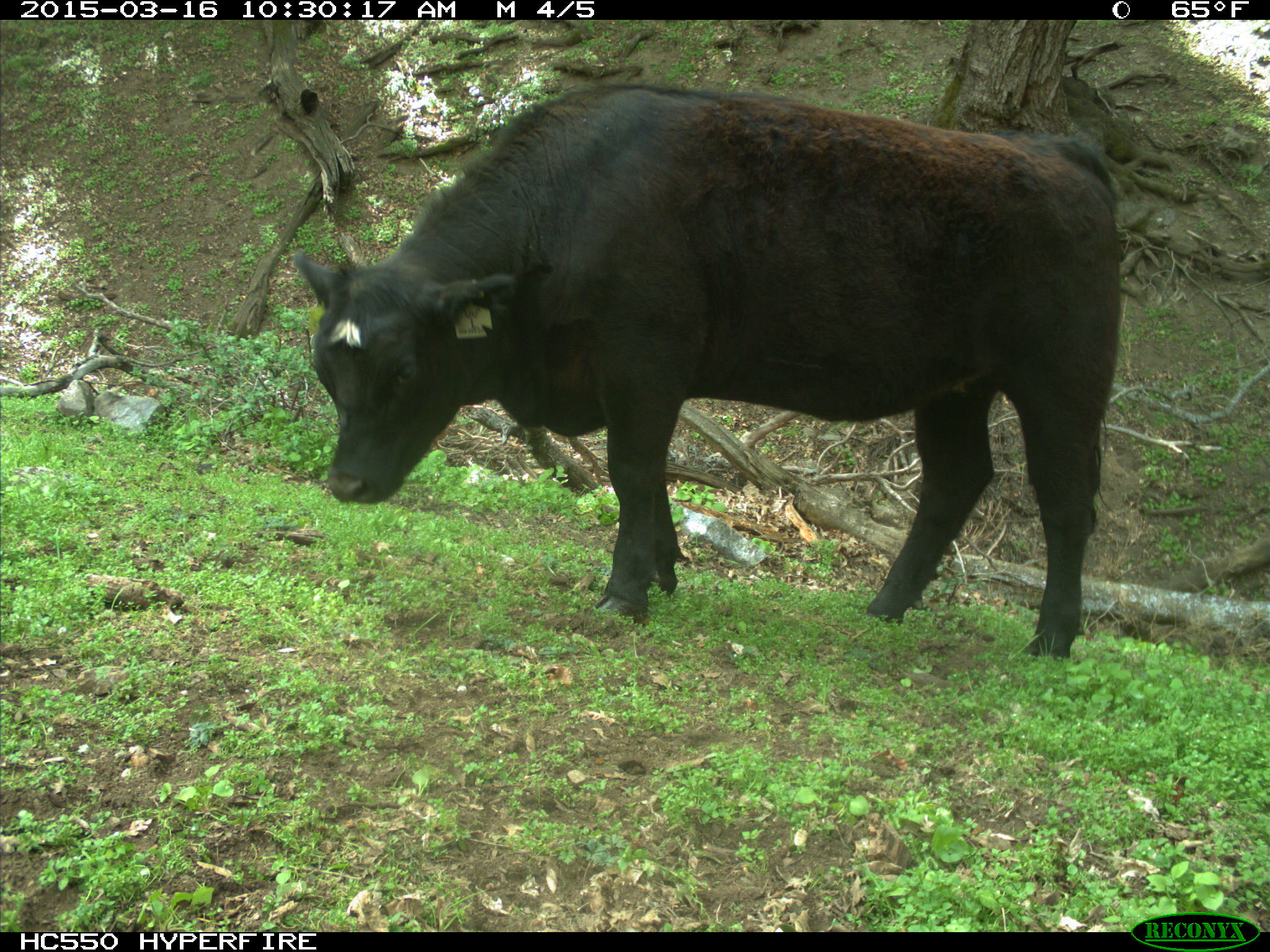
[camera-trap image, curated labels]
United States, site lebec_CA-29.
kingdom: Animalia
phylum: Chordata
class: Mammalia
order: Artiodactyla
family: Bovidae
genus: Bos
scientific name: Bos taurus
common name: domestic cow